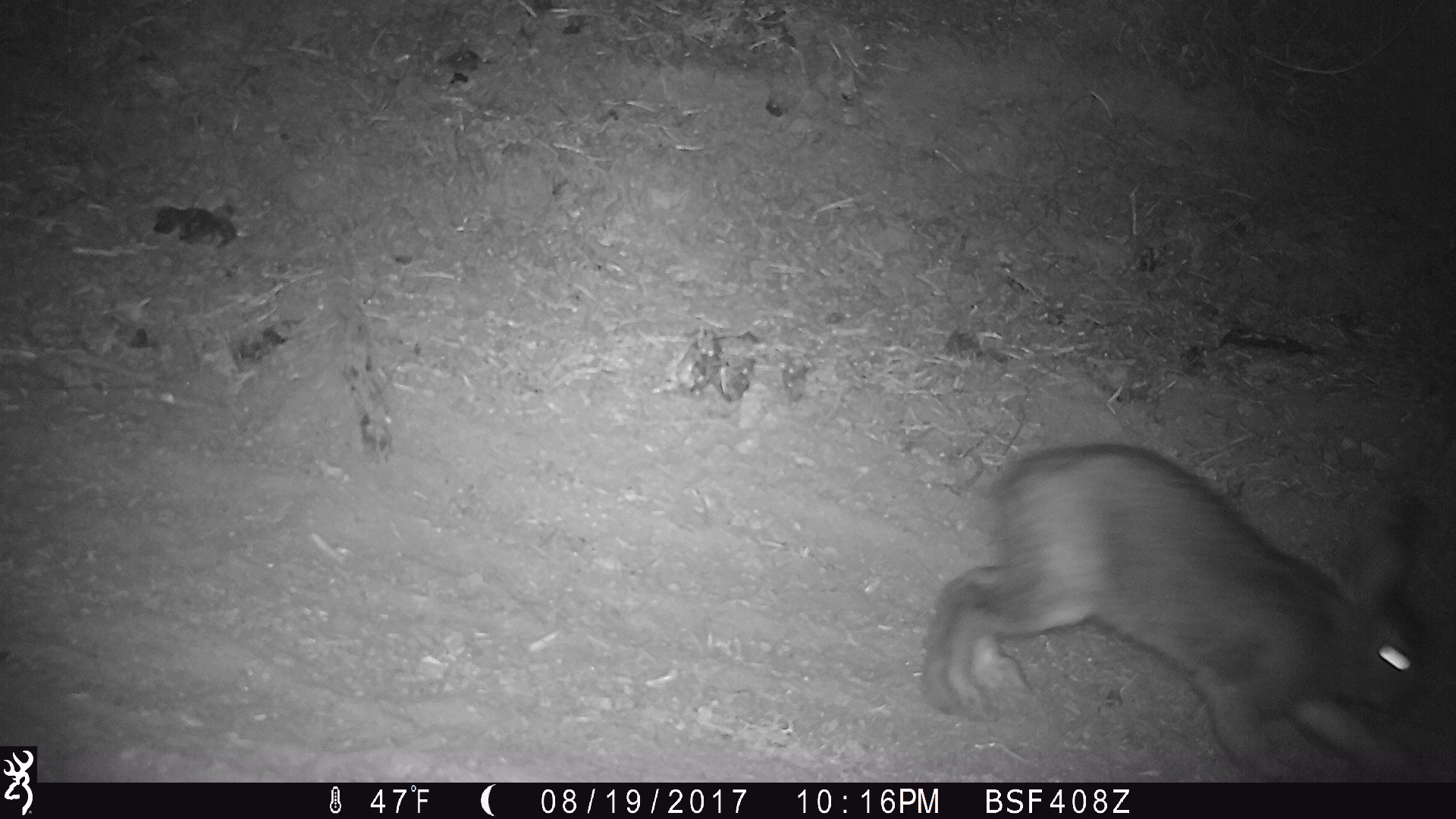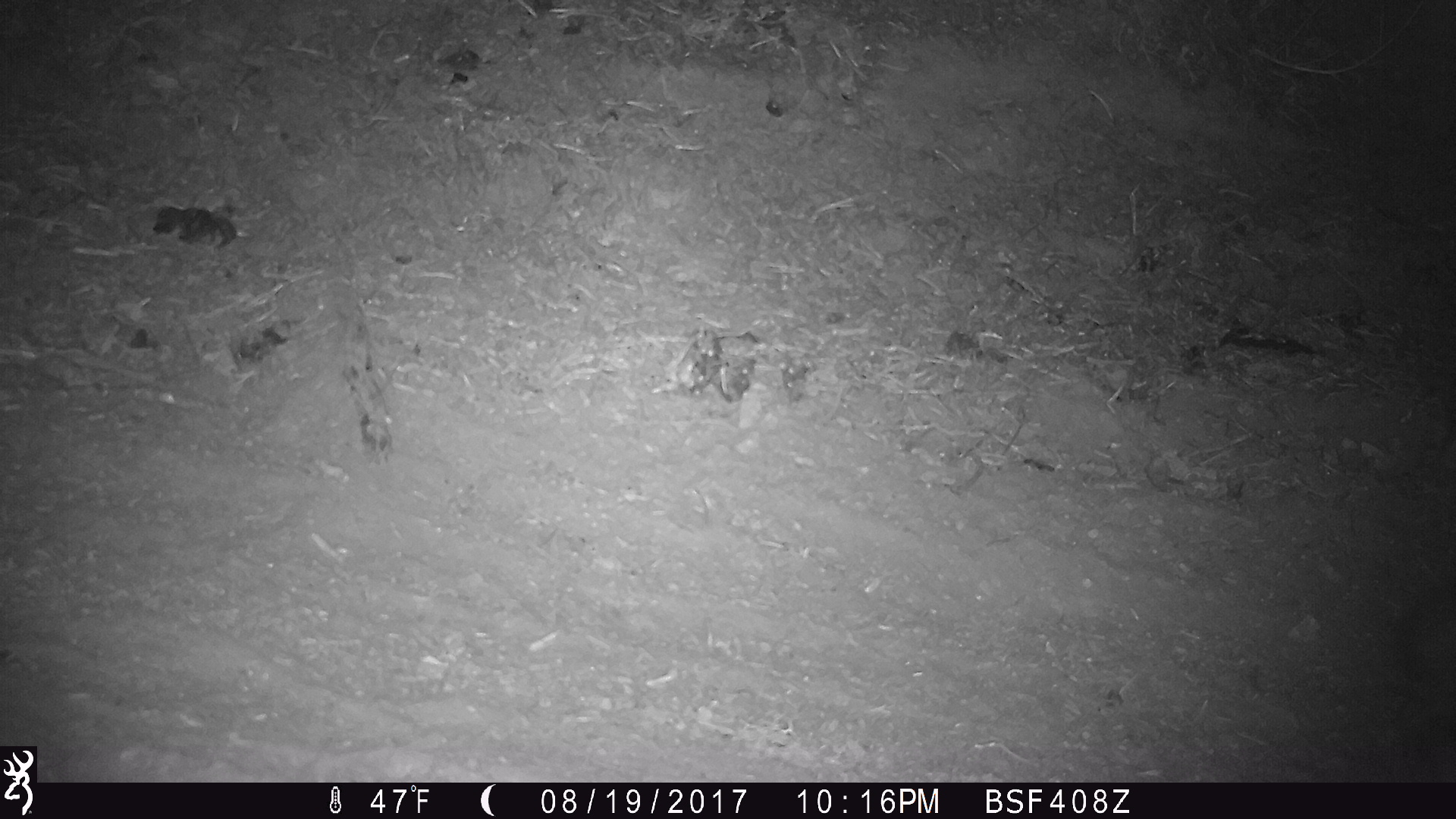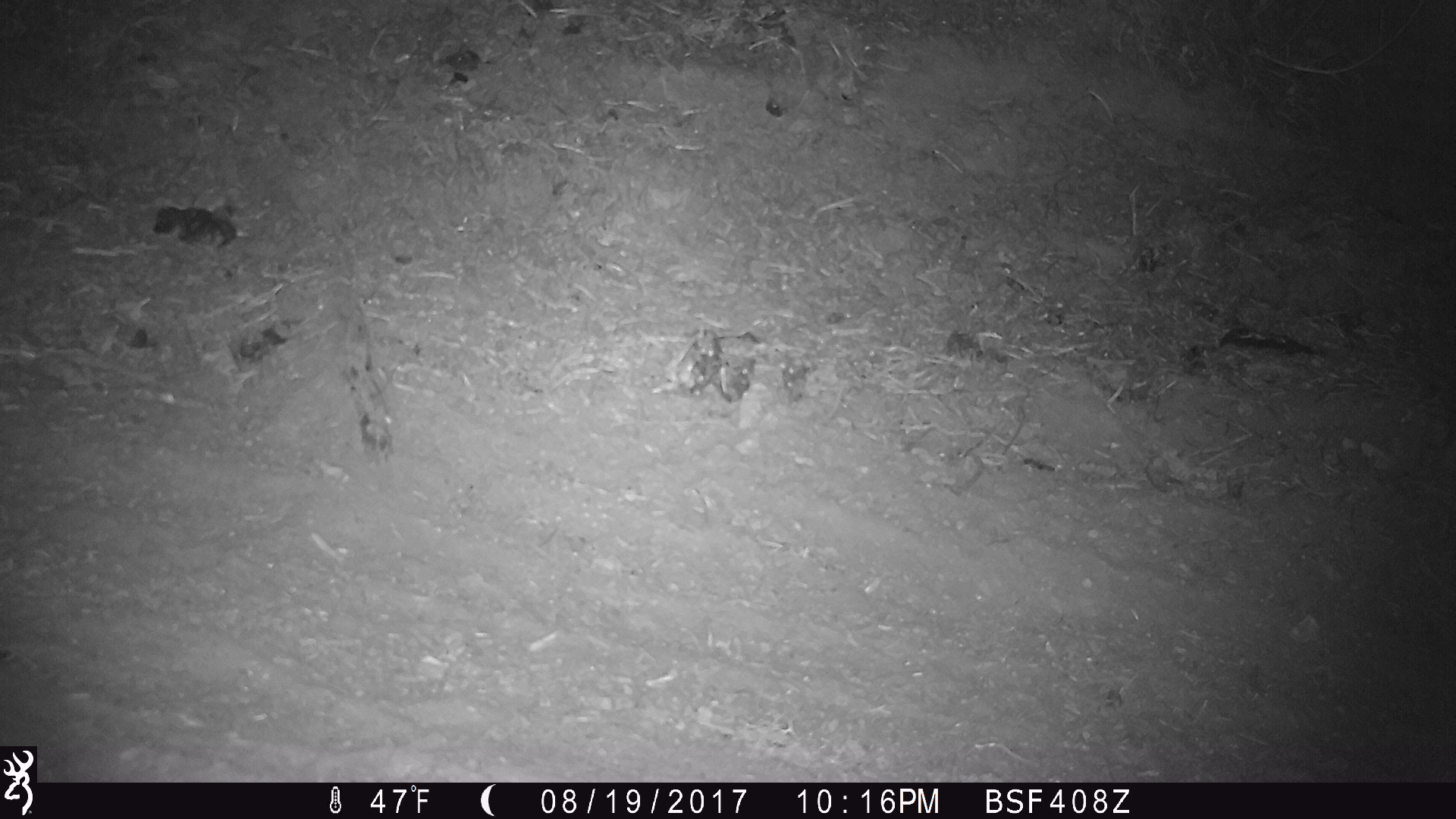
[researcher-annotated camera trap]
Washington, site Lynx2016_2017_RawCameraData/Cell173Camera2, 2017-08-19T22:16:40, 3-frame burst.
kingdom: Animalia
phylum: Chordata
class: Mammalia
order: Lagomorpha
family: Leporidae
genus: Lepus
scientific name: Lepus americanus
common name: snowshoe hare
Lepus americanus (snowshoe hare). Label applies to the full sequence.